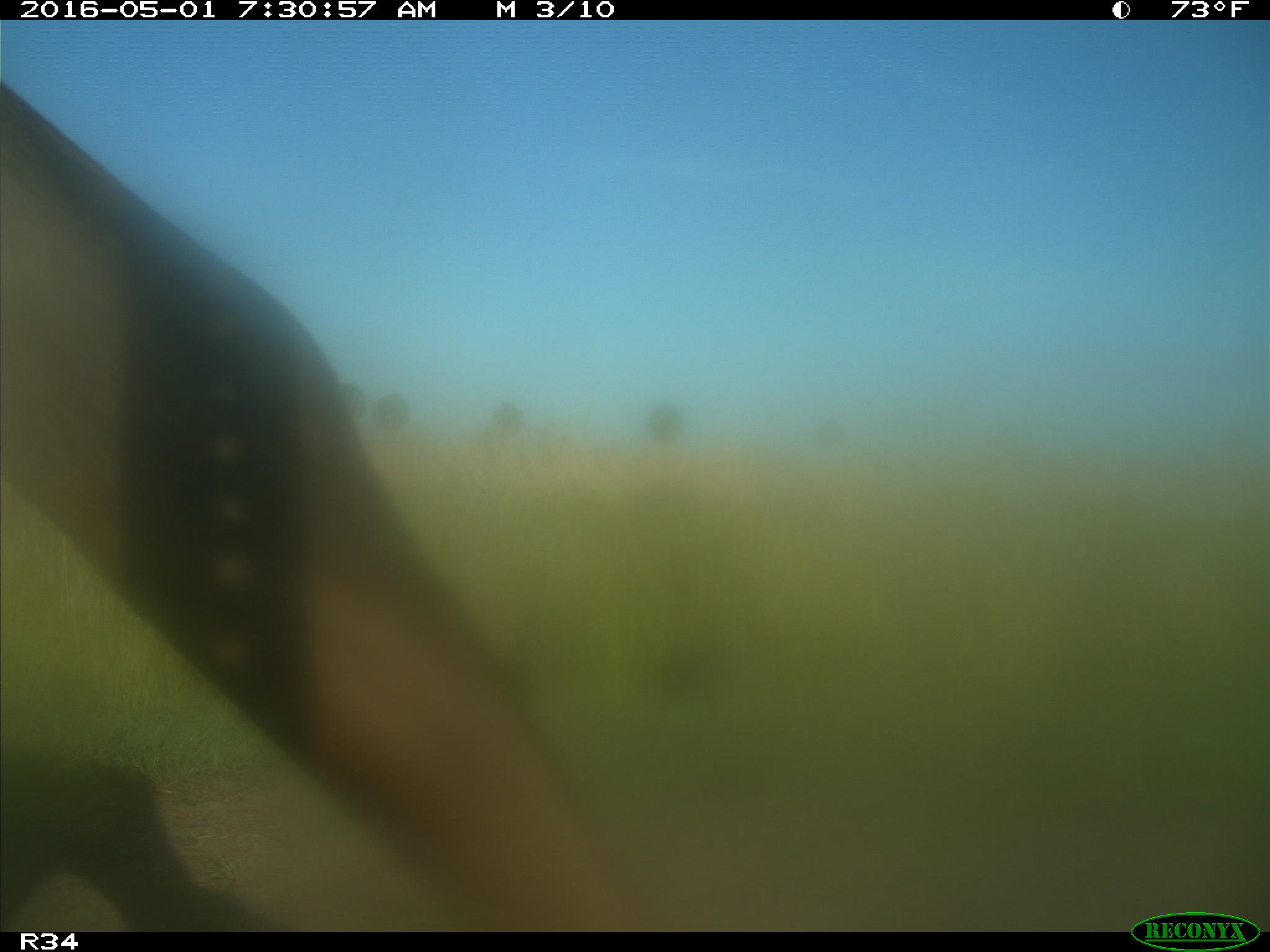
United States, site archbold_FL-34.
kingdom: Animalia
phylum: Chordata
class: Mammalia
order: Artiodactyla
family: Bovidae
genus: Bos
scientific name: Bos taurus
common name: domestic cow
Bos taurus (domestic cow).